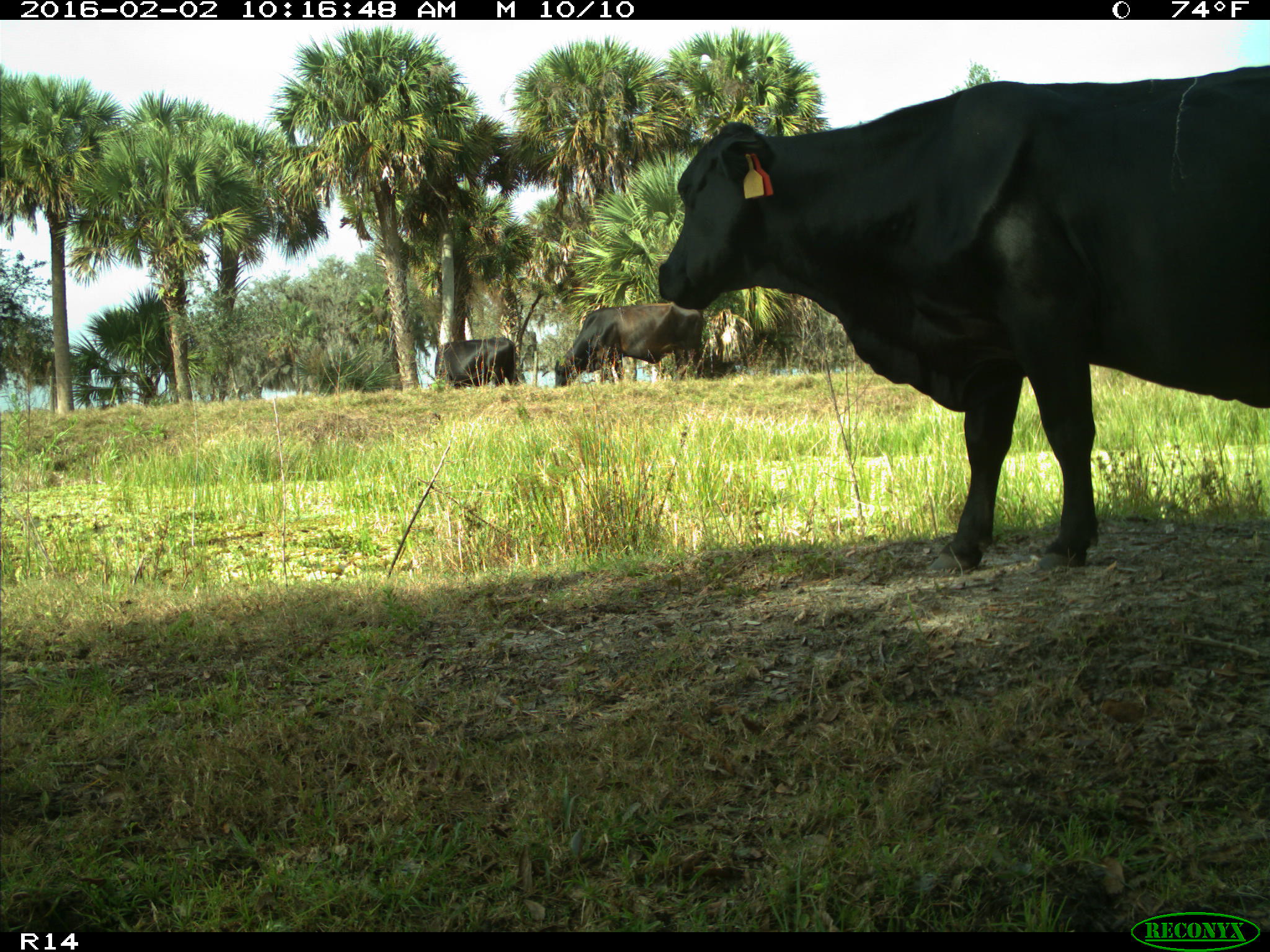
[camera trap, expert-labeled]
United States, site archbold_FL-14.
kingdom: Animalia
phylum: Chordata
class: Mammalia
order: Artiodactyla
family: Bovidae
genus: Bos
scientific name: Bos taurus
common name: domestic cow